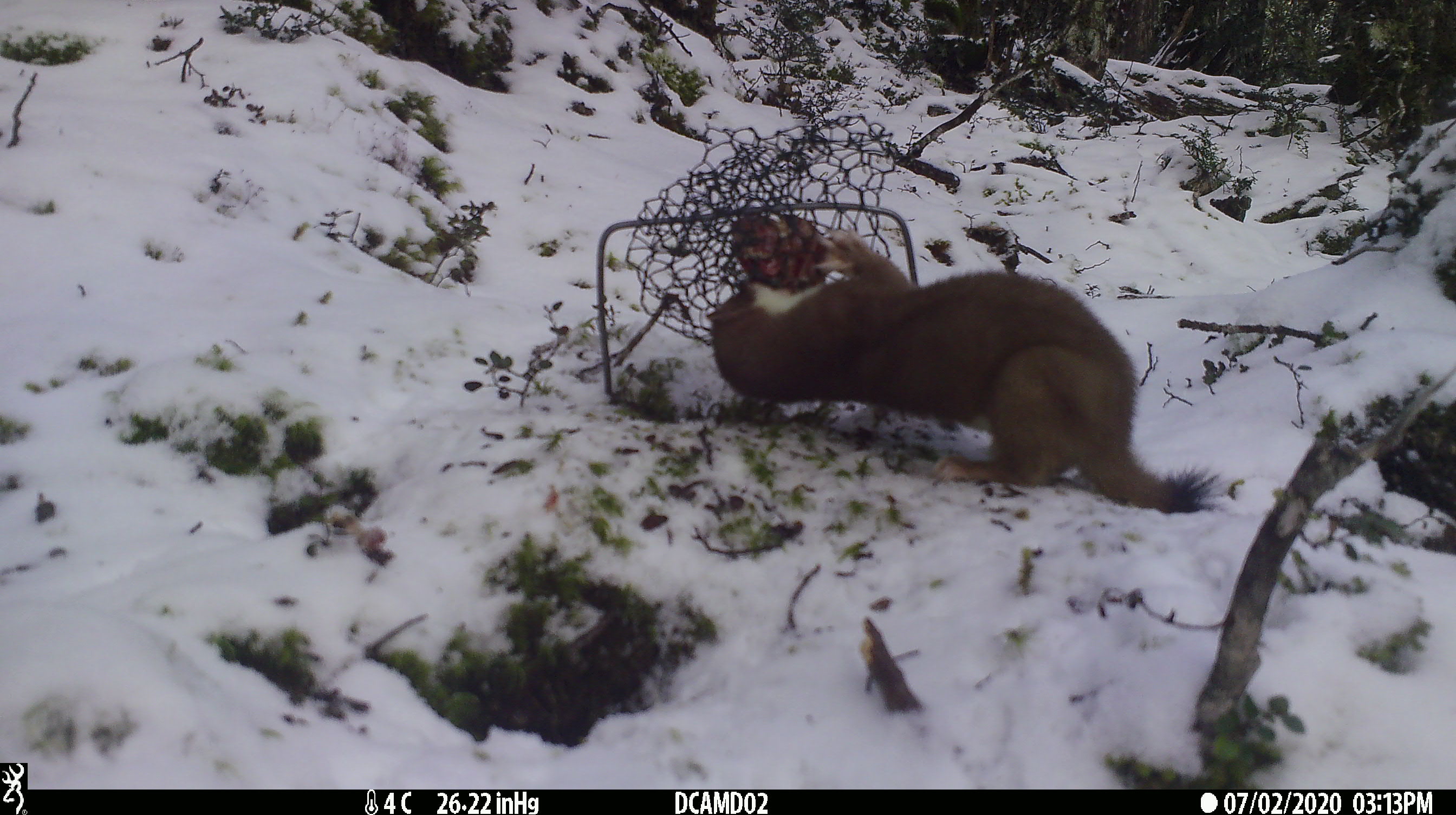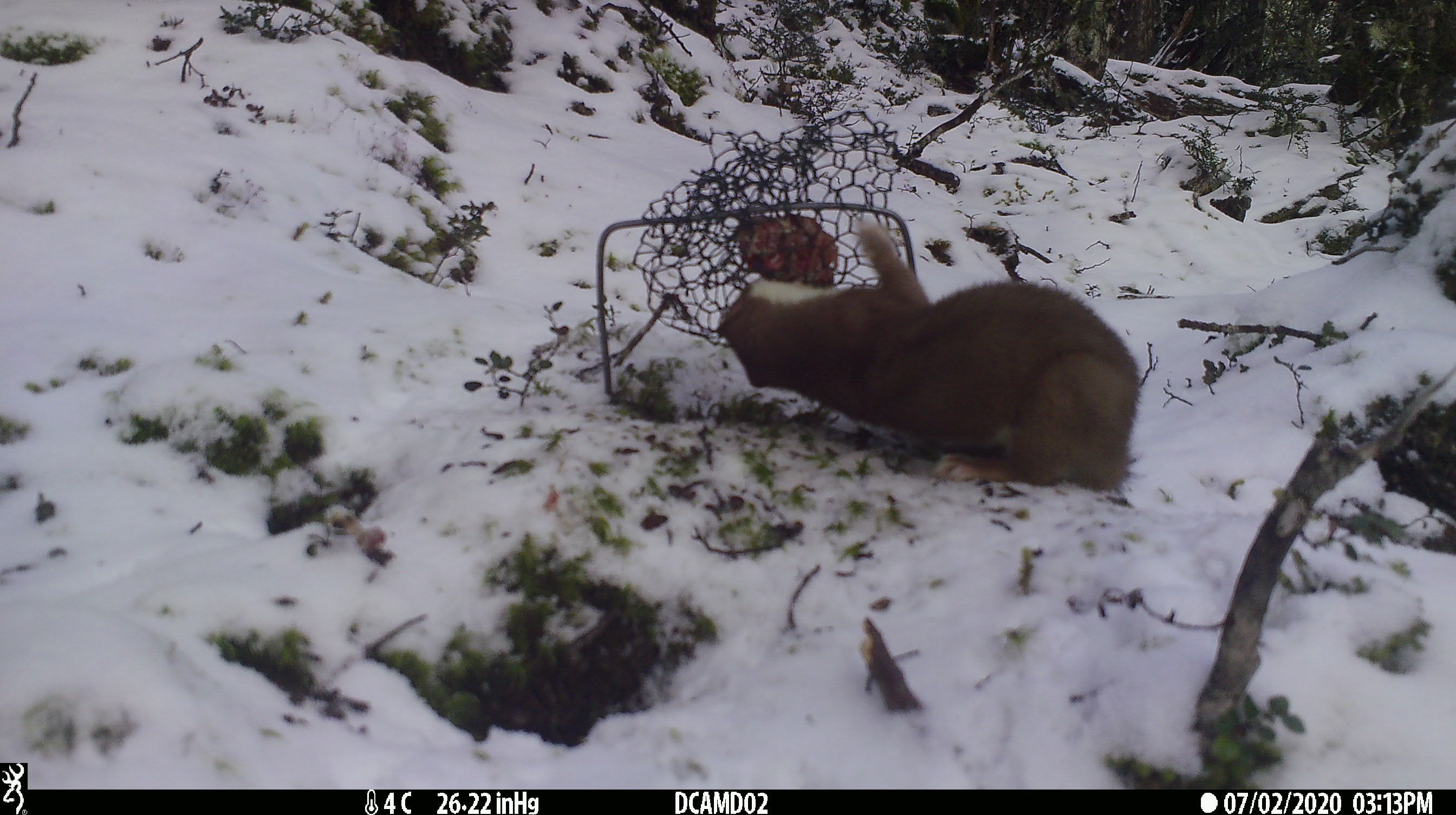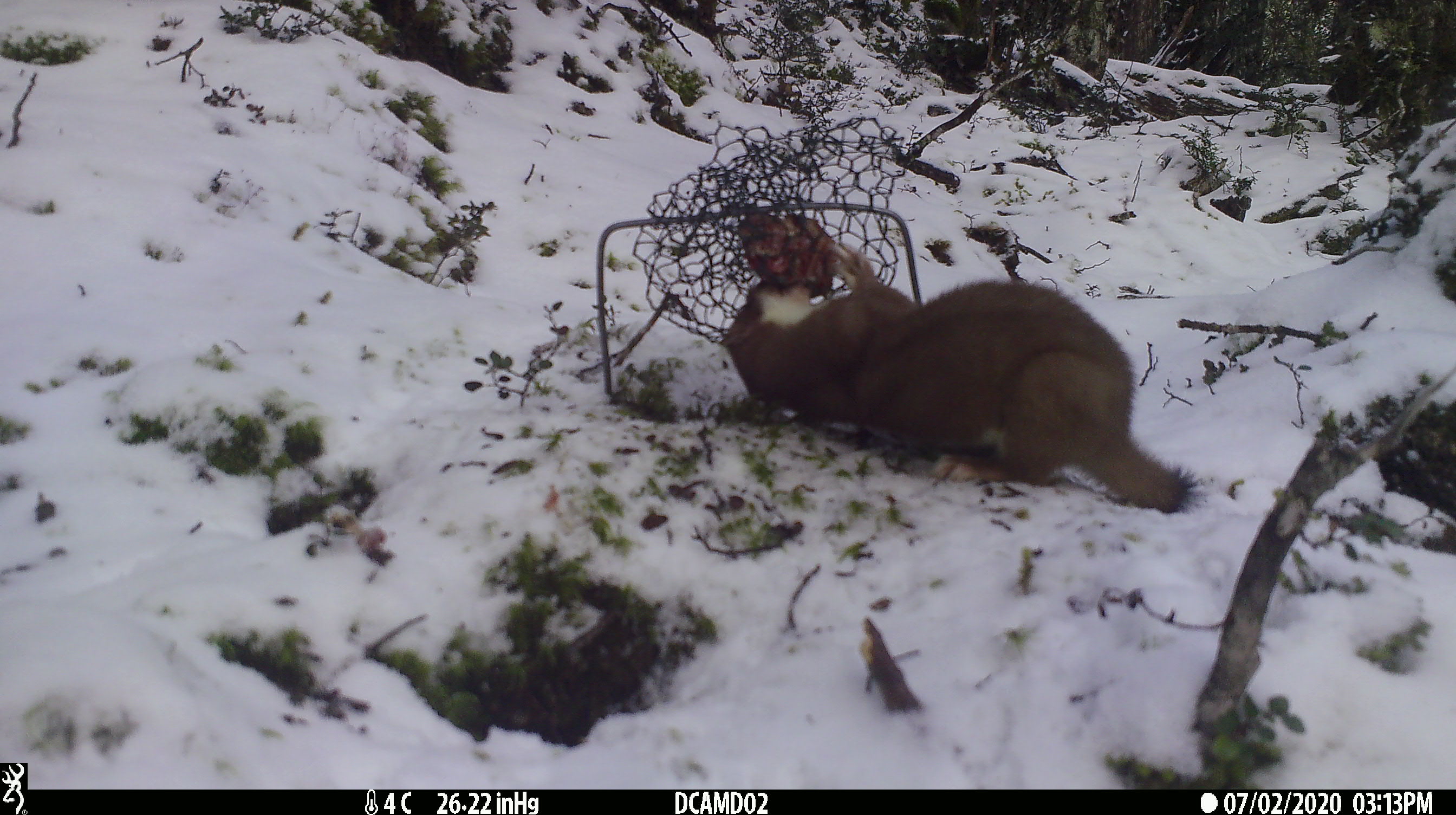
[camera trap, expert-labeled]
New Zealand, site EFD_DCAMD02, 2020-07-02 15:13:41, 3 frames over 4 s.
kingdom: Animalia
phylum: Chordata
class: Mammalia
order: Carnivora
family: Mustelidae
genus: Mustela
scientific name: Mustela erminea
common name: stoat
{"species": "stoat (Mustela erminea)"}